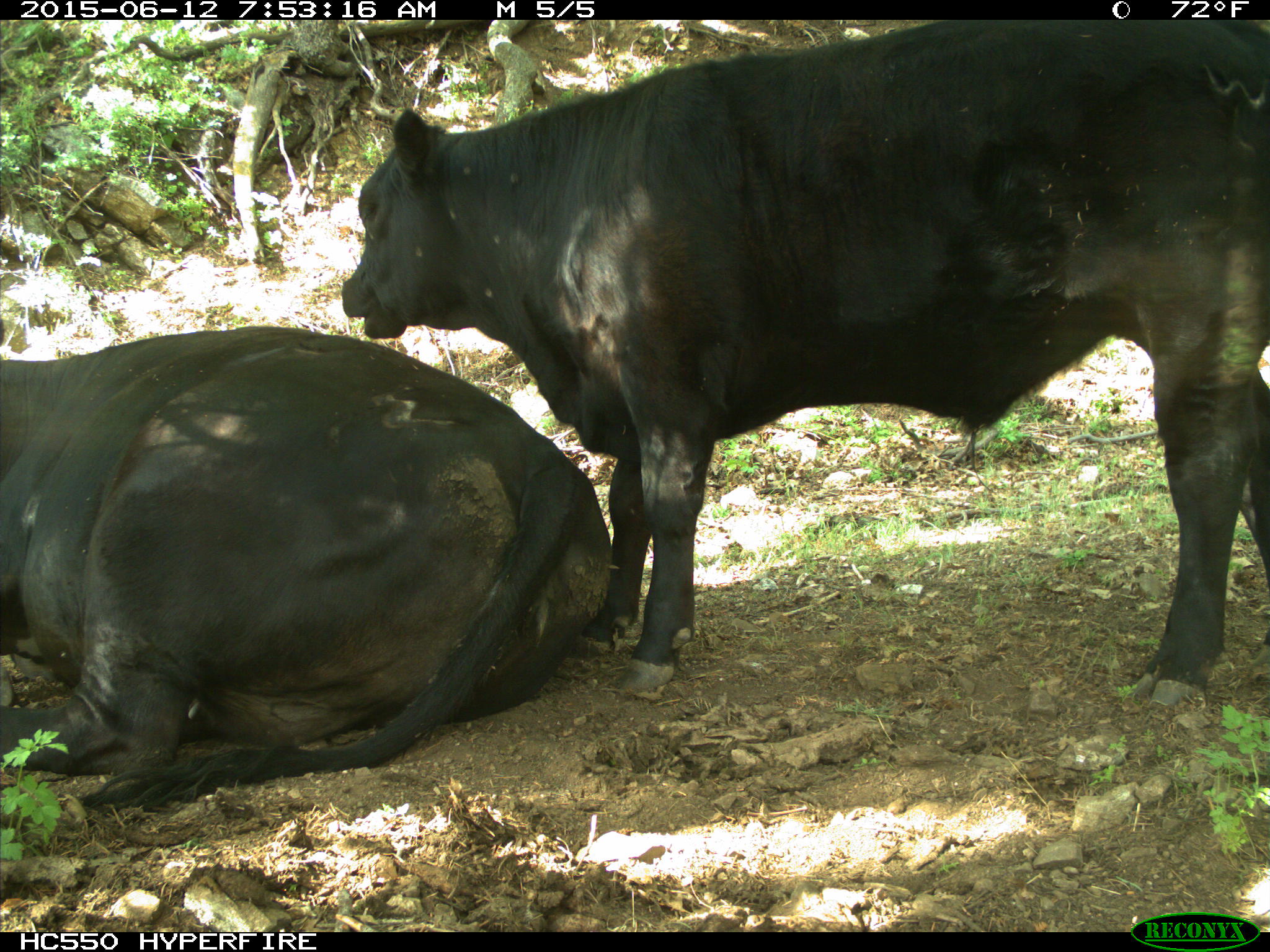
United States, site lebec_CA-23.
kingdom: Animalia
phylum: Chordata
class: Mammalia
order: Artiodactyla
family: Bovidae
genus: Bos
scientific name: Bos taurus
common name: domestic cow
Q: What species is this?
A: Bos taurus (domestic cow).